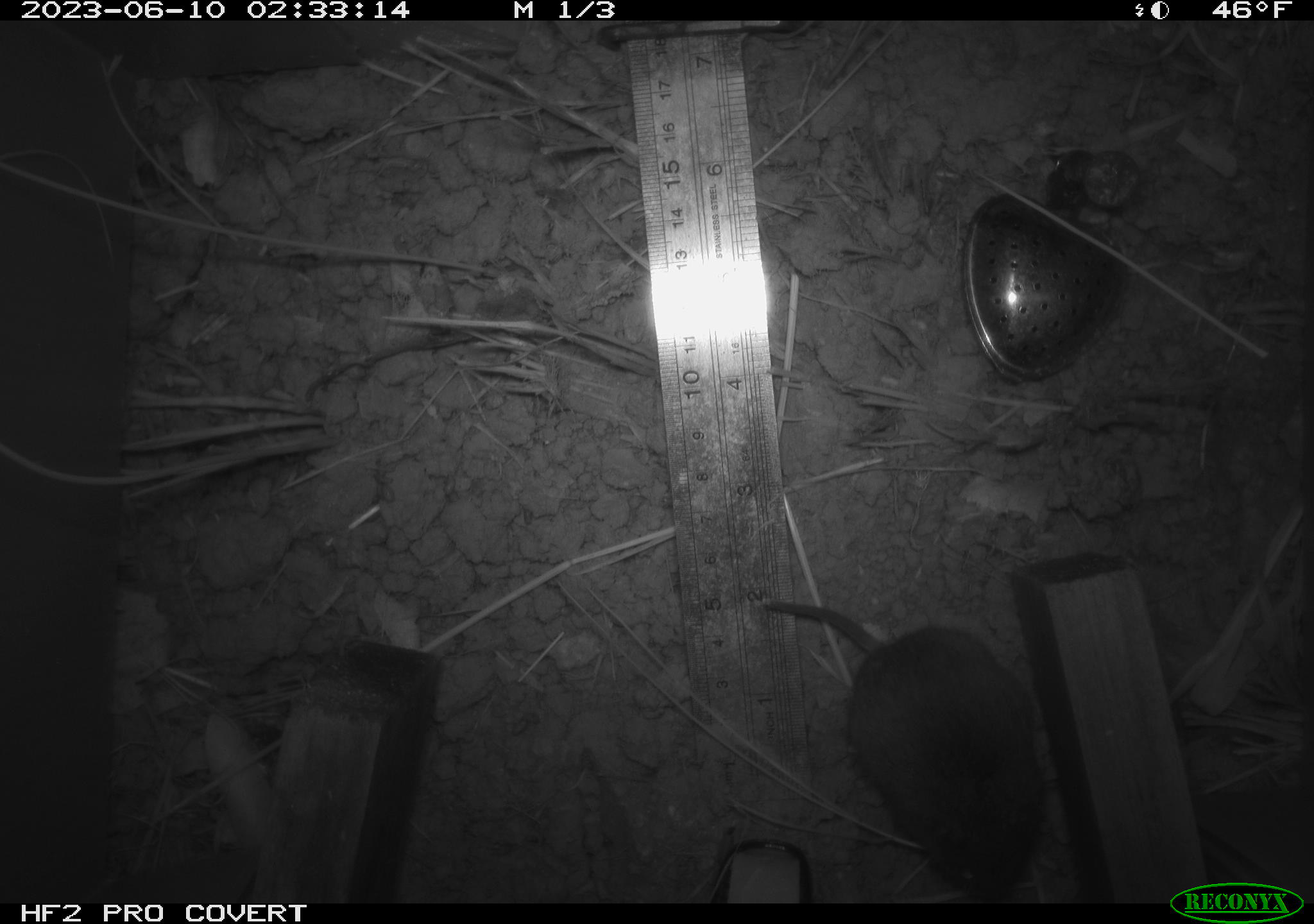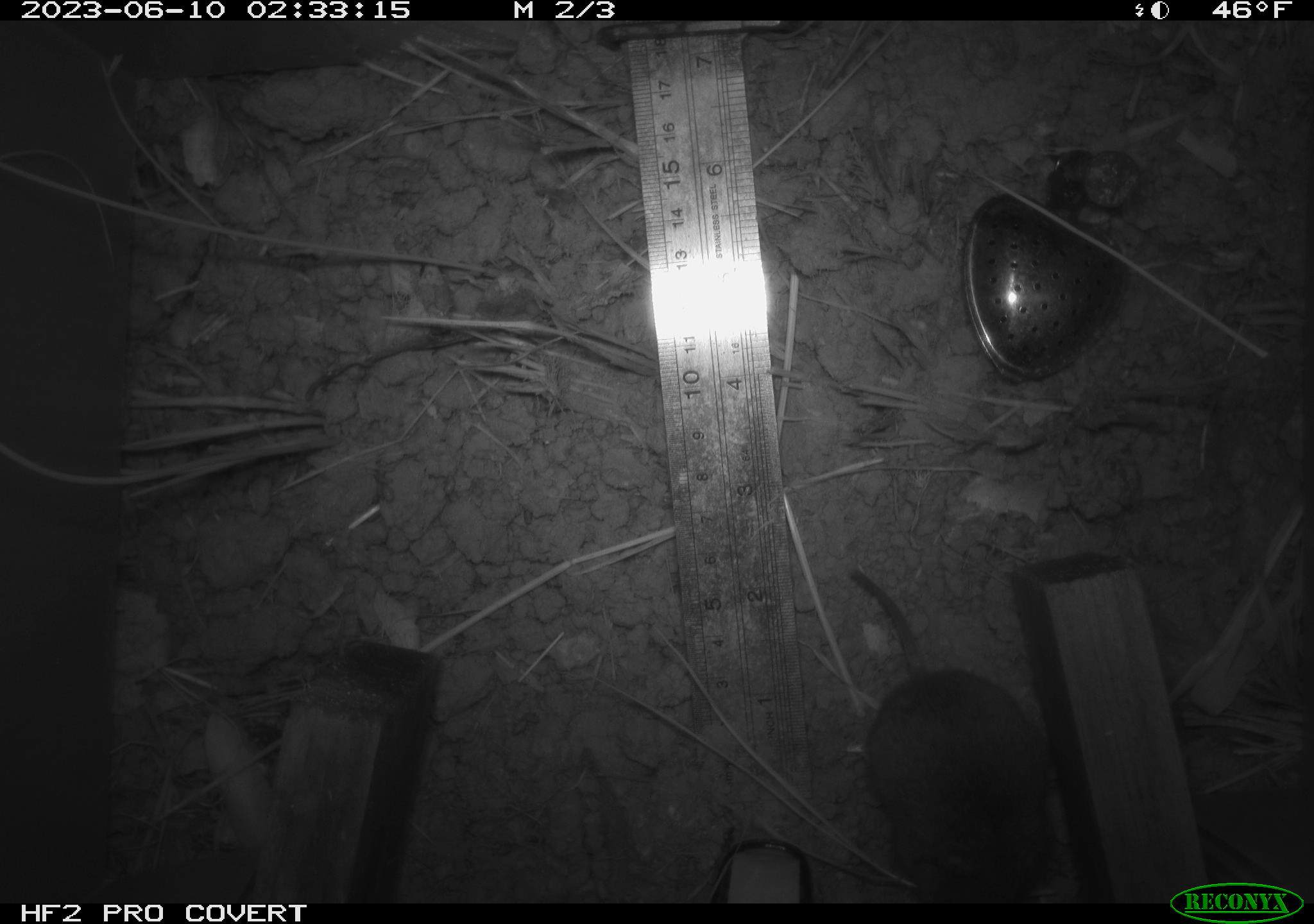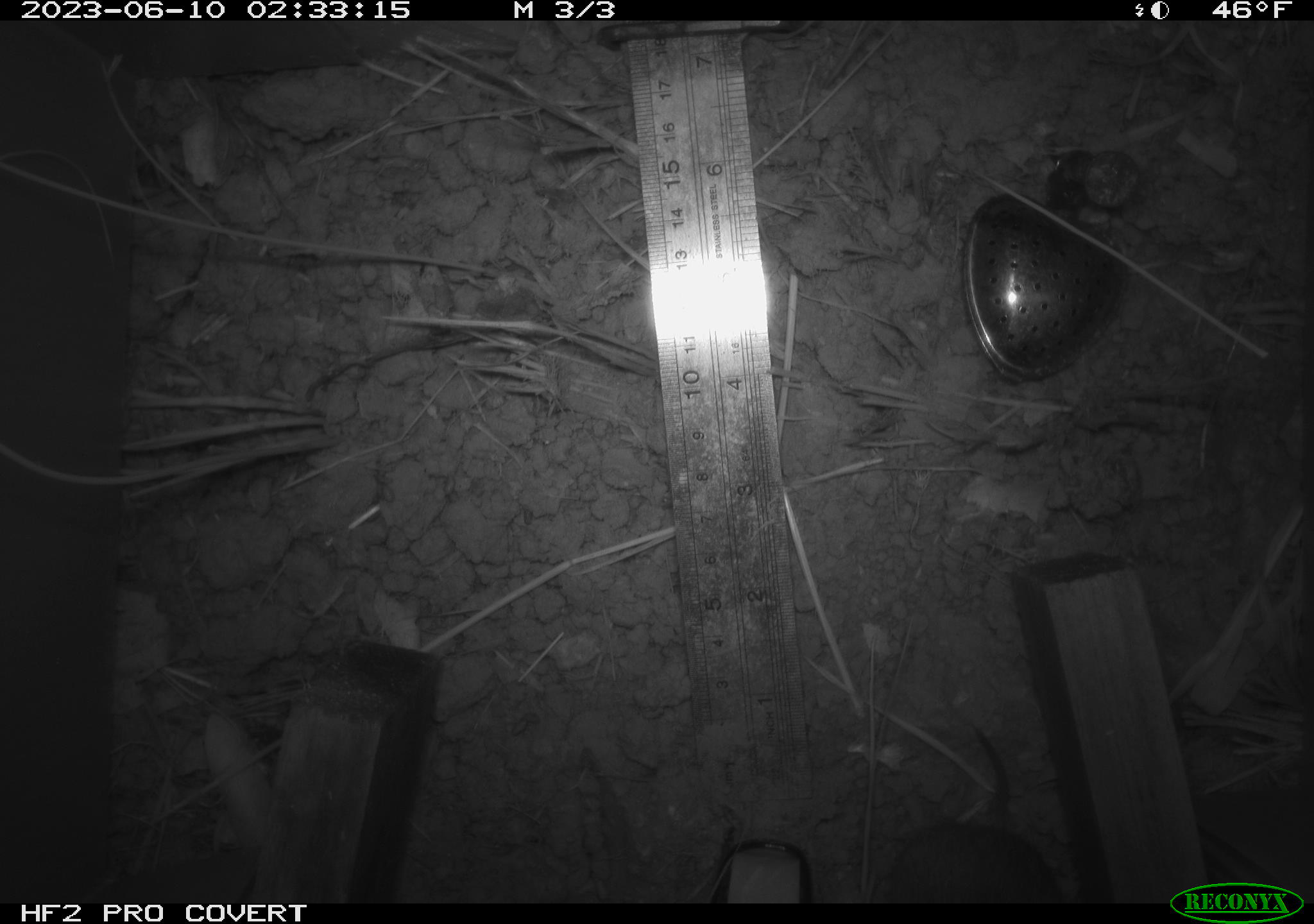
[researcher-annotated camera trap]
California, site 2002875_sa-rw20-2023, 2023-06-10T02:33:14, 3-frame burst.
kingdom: Animalia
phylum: Chordata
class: Mammalia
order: Rodentia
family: Cricetidae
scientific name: Arvicolinae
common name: voles, lemmings, and muskrats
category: arvicolinae subfamily